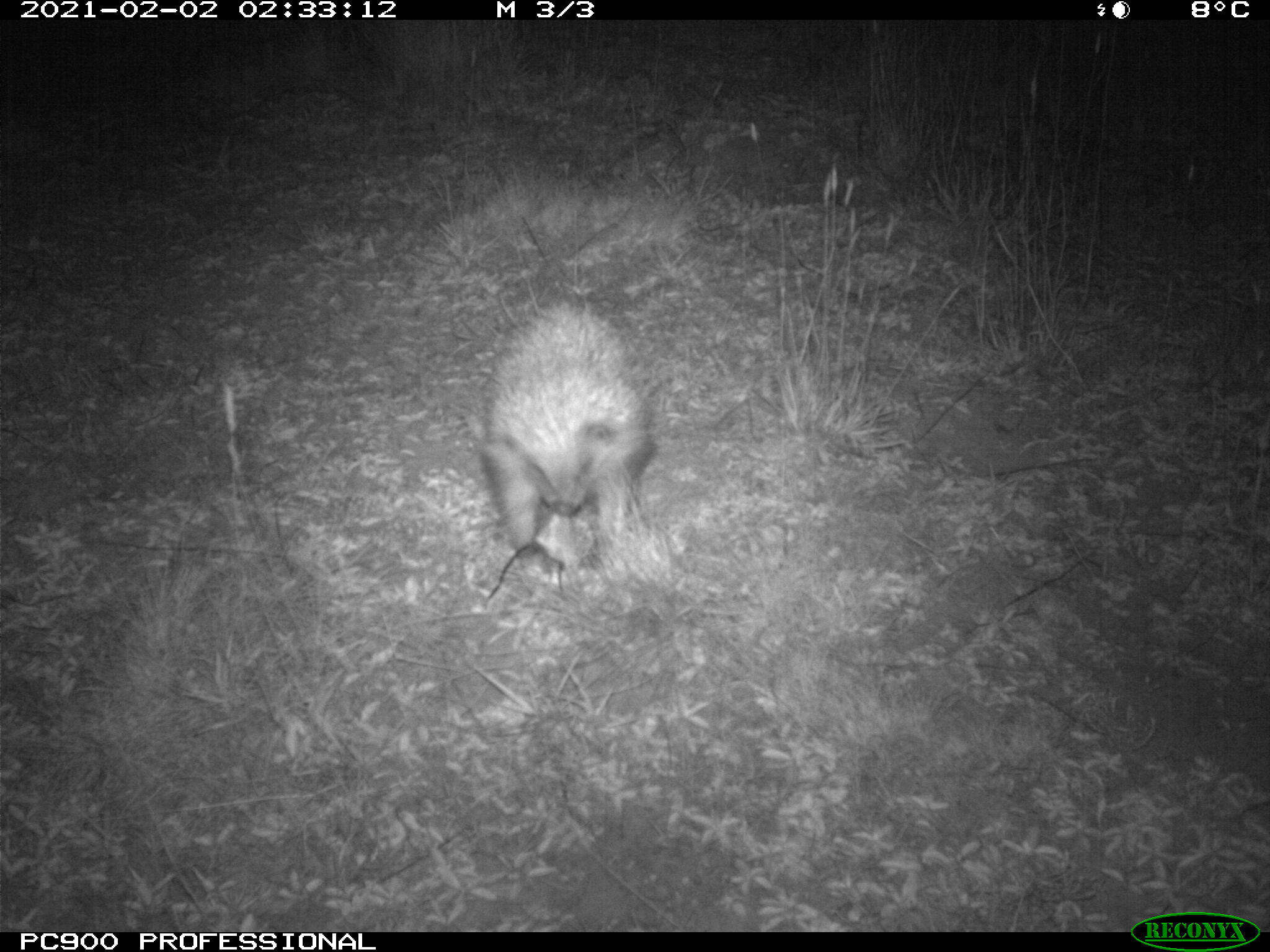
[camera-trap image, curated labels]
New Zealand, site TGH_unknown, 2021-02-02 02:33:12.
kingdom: Animalia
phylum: Chordata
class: Mammalia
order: Eulipotyphla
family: Erinaceidae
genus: Erinaceus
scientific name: Erinaceus europaeus europaeus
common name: european hedgehog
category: hedgehog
Hedgehog (european hedgehog) (Erinaceus europaeus europaeus).